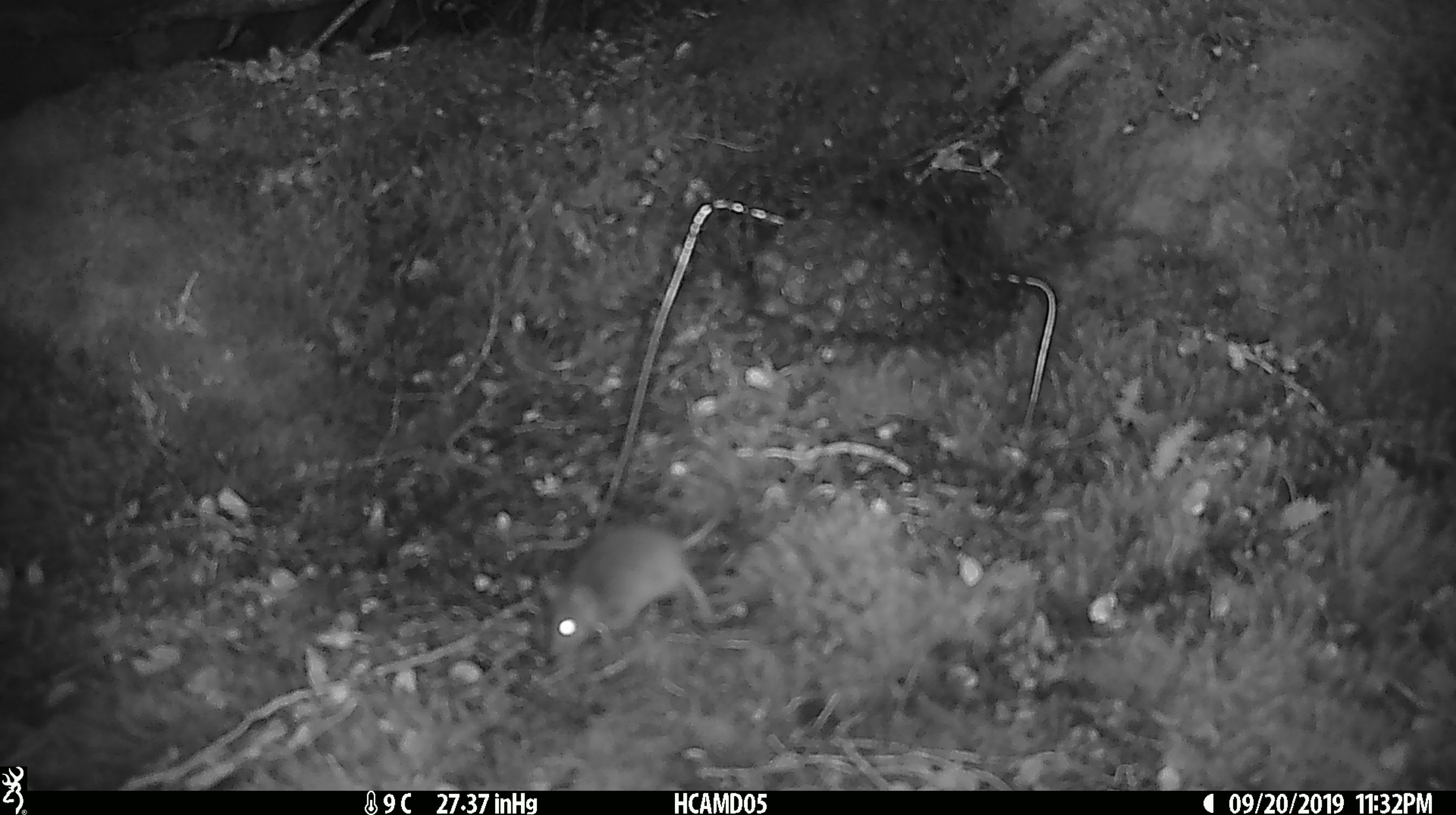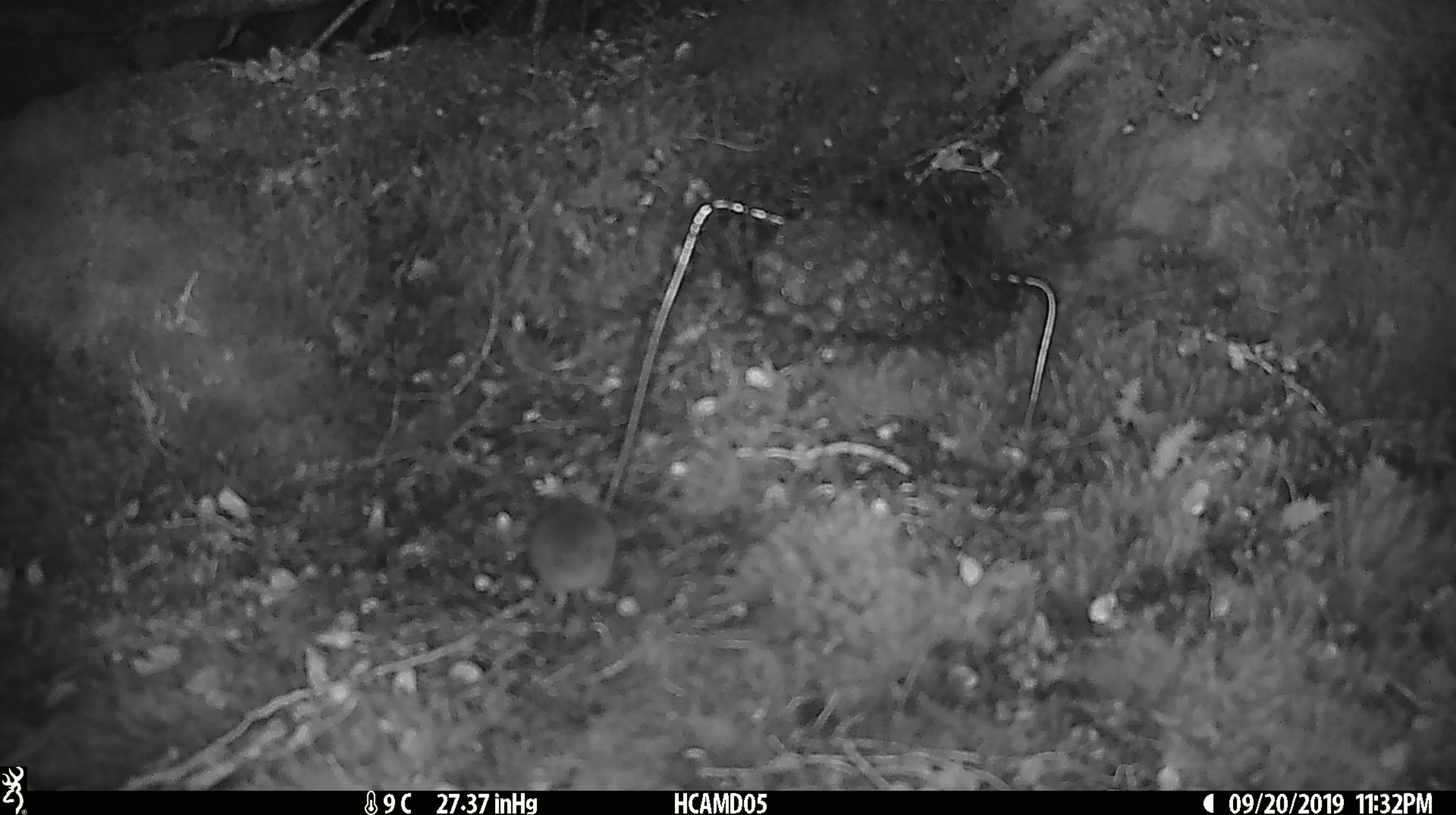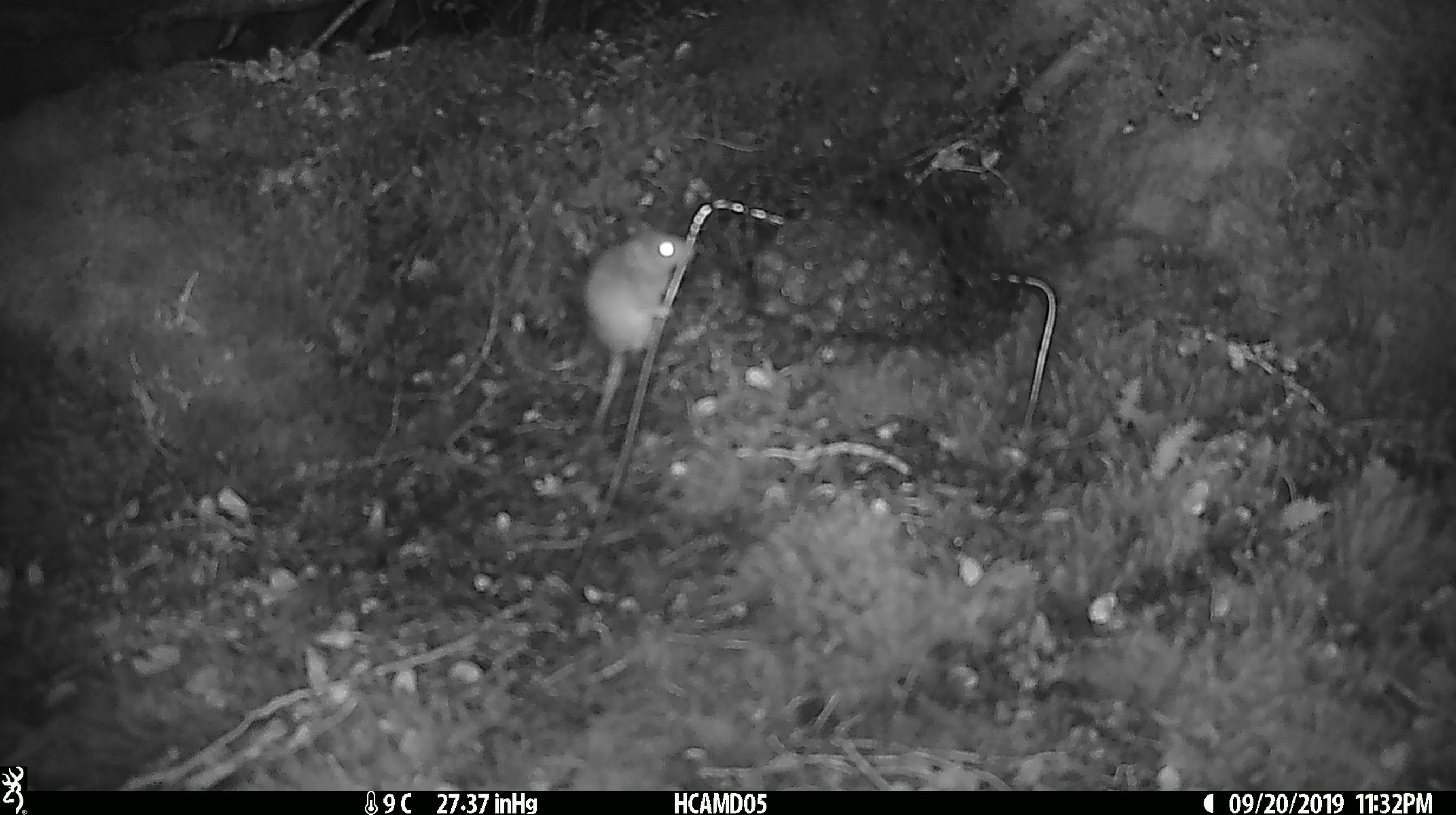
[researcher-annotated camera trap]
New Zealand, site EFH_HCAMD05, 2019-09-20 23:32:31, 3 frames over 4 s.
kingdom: Animalia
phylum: Chordata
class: Mammalia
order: Rodentia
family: Muridae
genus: Mus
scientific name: Mus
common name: mouse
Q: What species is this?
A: Mouse (Mus).